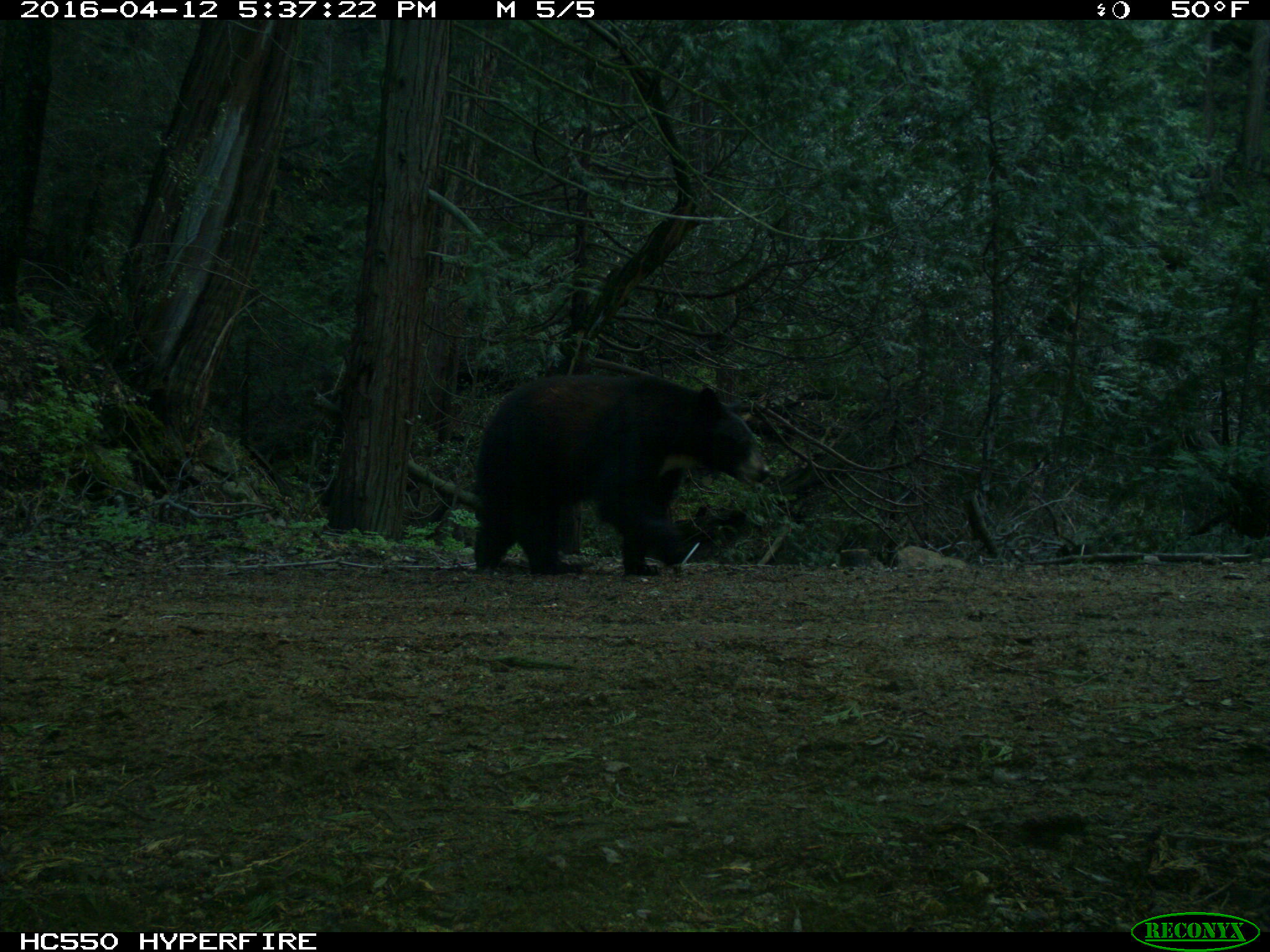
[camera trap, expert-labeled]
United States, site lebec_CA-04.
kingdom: Animalia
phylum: Chordata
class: Mammalia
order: Carnivora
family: Ursidae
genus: Ursus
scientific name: Ursus americanus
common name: american black bear